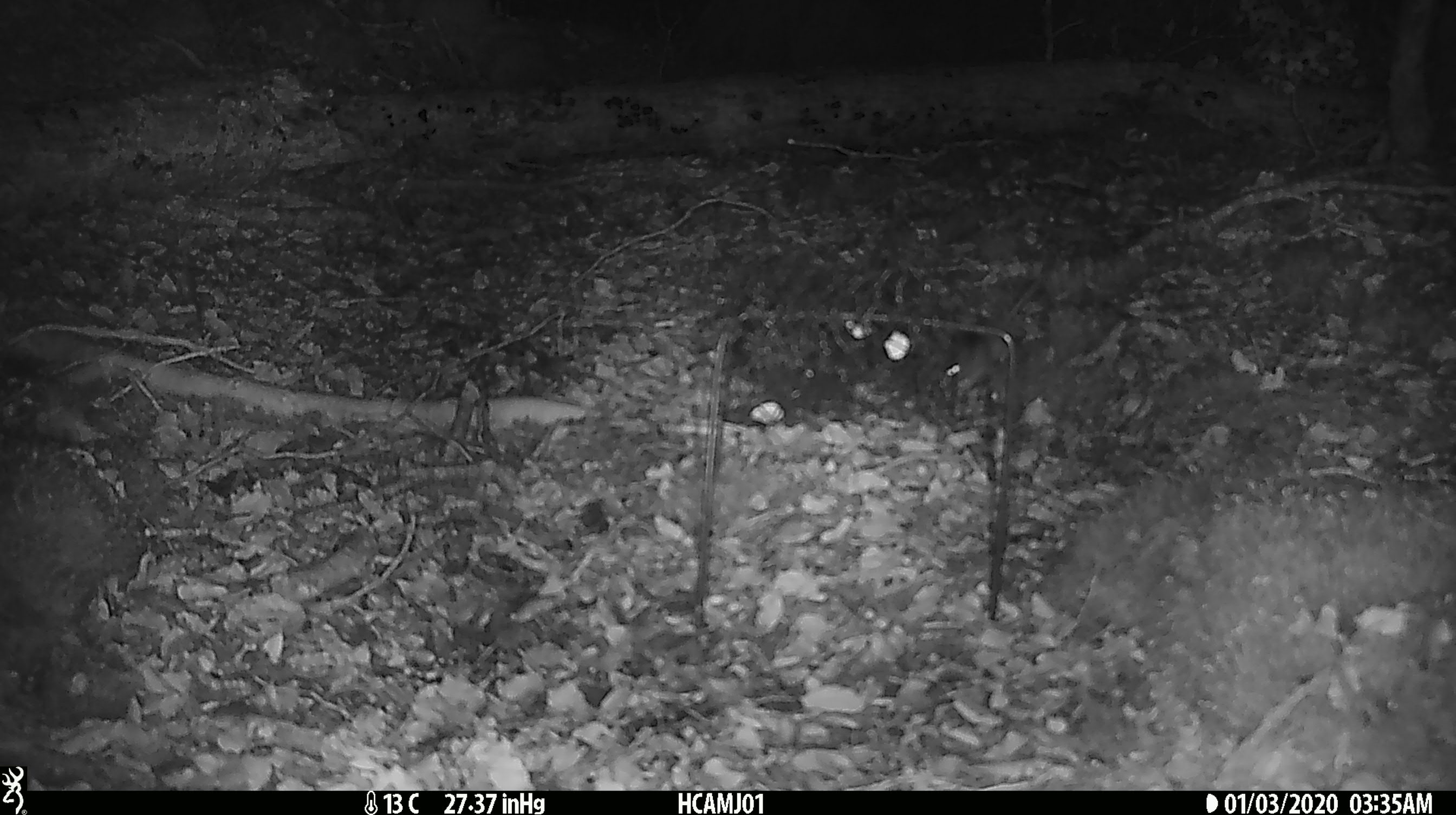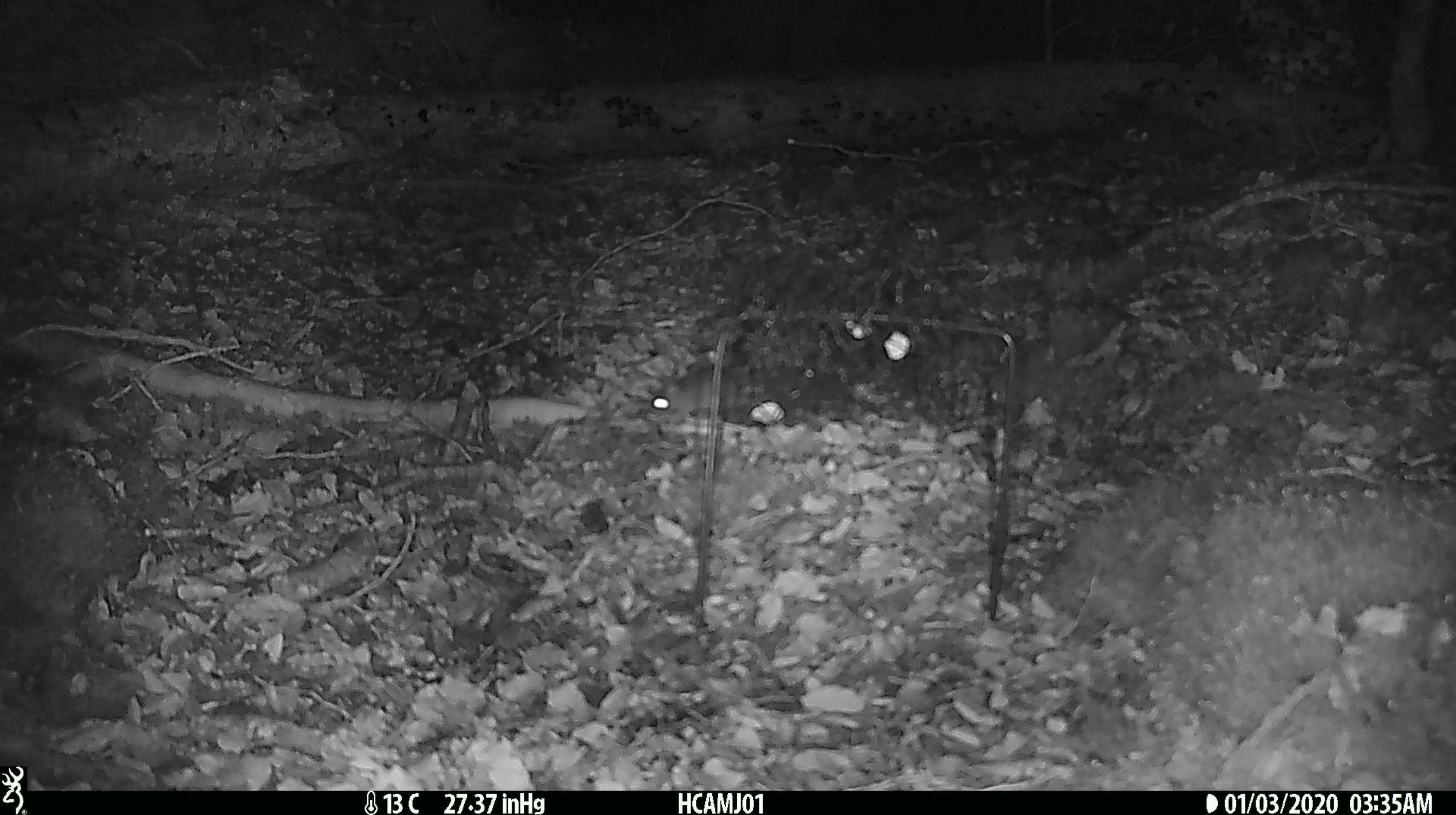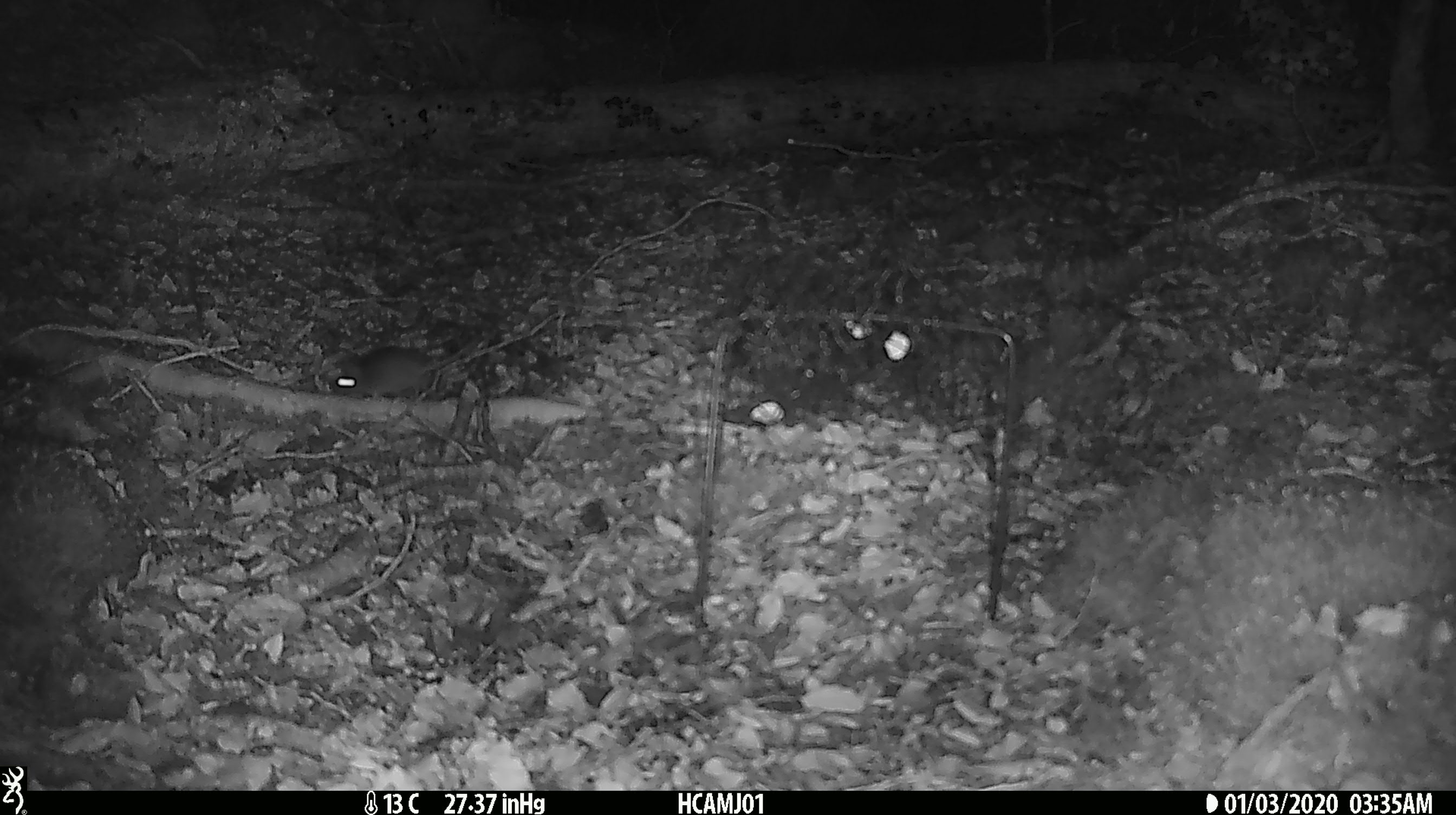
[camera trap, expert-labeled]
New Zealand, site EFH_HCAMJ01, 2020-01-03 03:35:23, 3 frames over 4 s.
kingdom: Animalia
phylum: Chordata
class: Mammalia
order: Rodentia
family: Muridae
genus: Mus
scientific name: Mus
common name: mouse